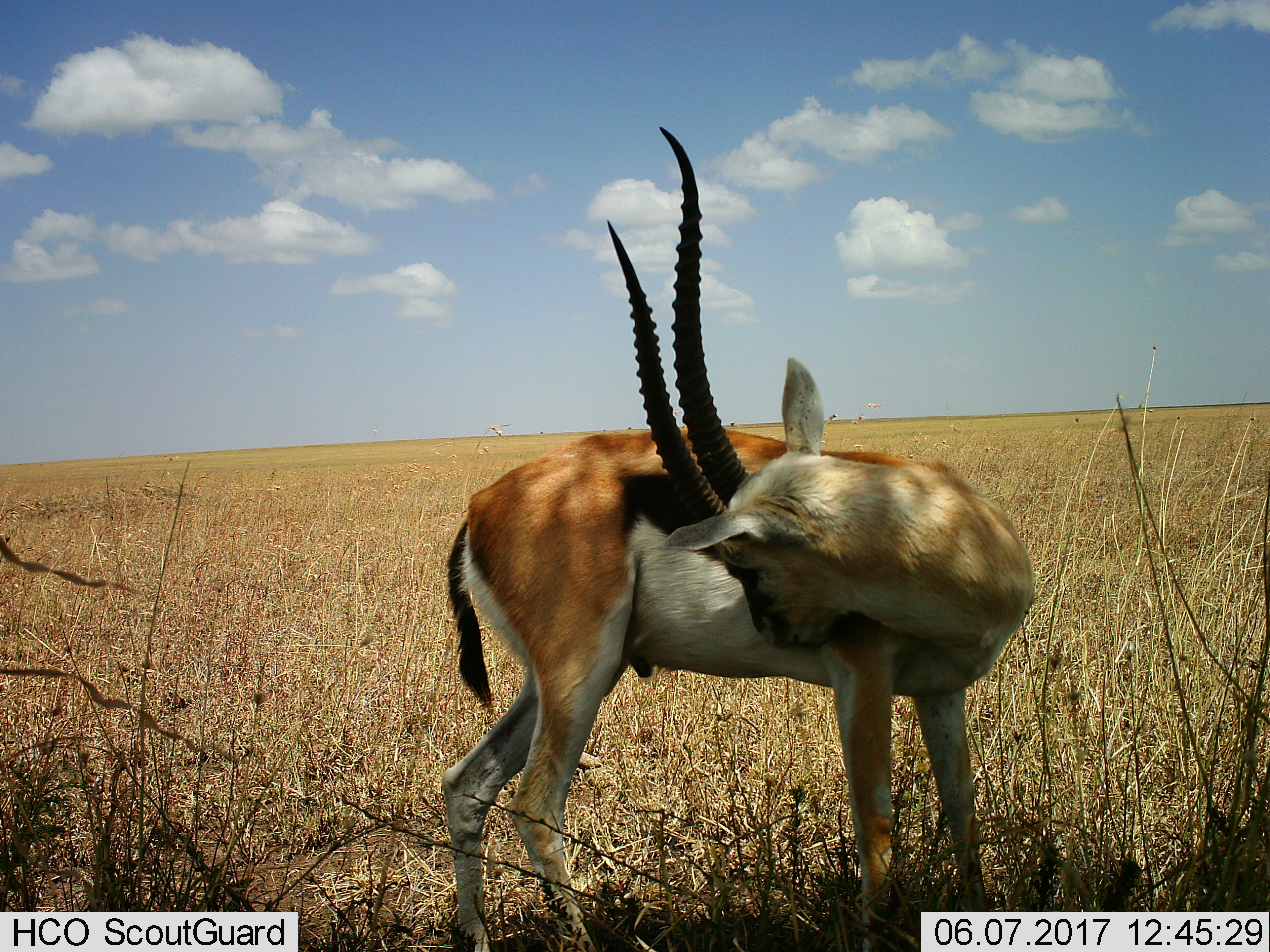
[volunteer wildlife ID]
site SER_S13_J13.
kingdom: Animalia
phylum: Chordata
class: Mammalia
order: Artiodactyla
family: Bovidae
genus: Eudorcas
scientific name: Eudorcas thomsonii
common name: thomson's gazelle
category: gazellethomsons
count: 1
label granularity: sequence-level